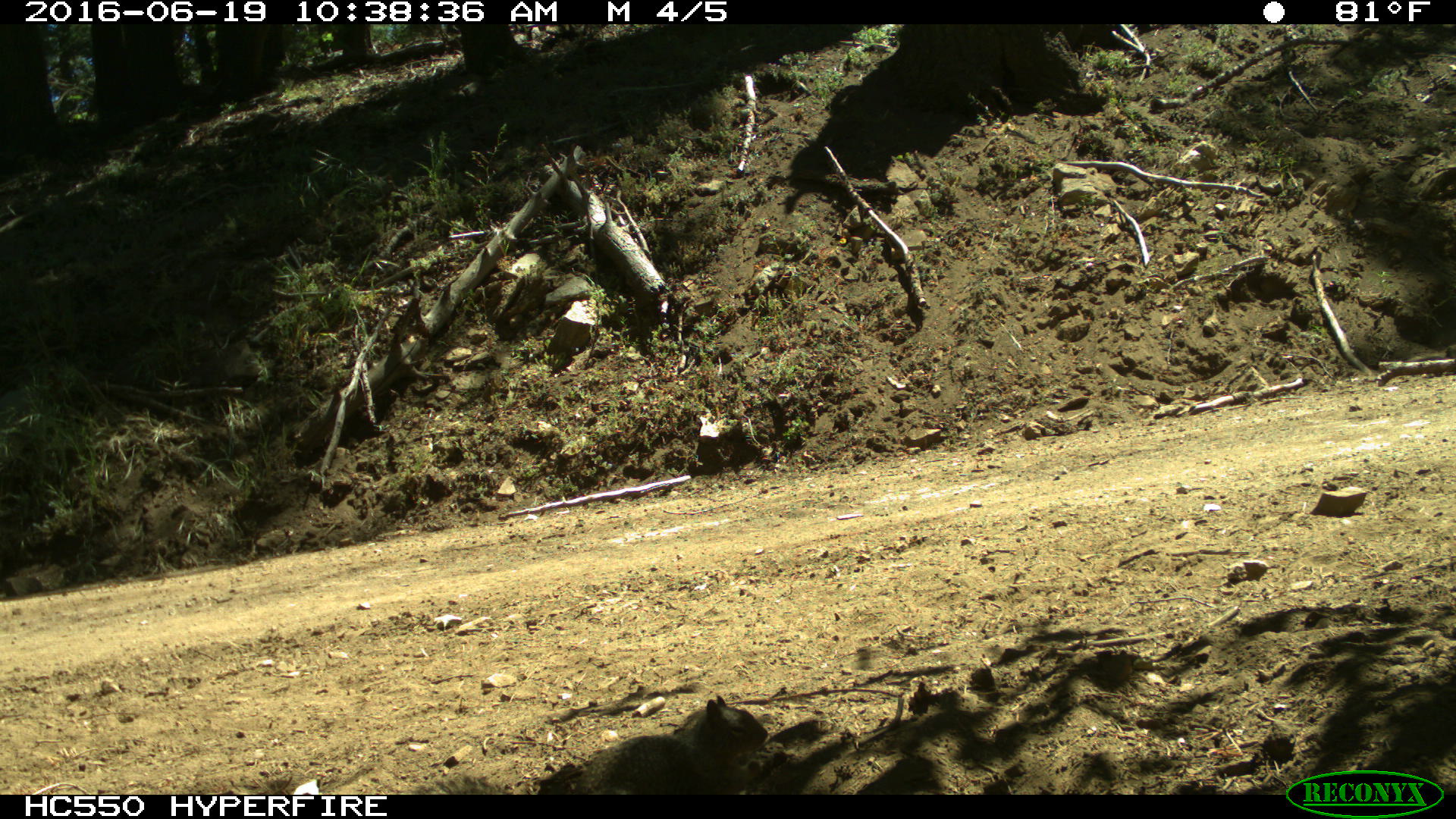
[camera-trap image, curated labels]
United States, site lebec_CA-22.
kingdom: Animalia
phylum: Chordata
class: Mammalia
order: Rodentia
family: Sciuridae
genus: Otospermophilus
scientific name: Otospermophilus beecheyi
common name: california ground squirrel